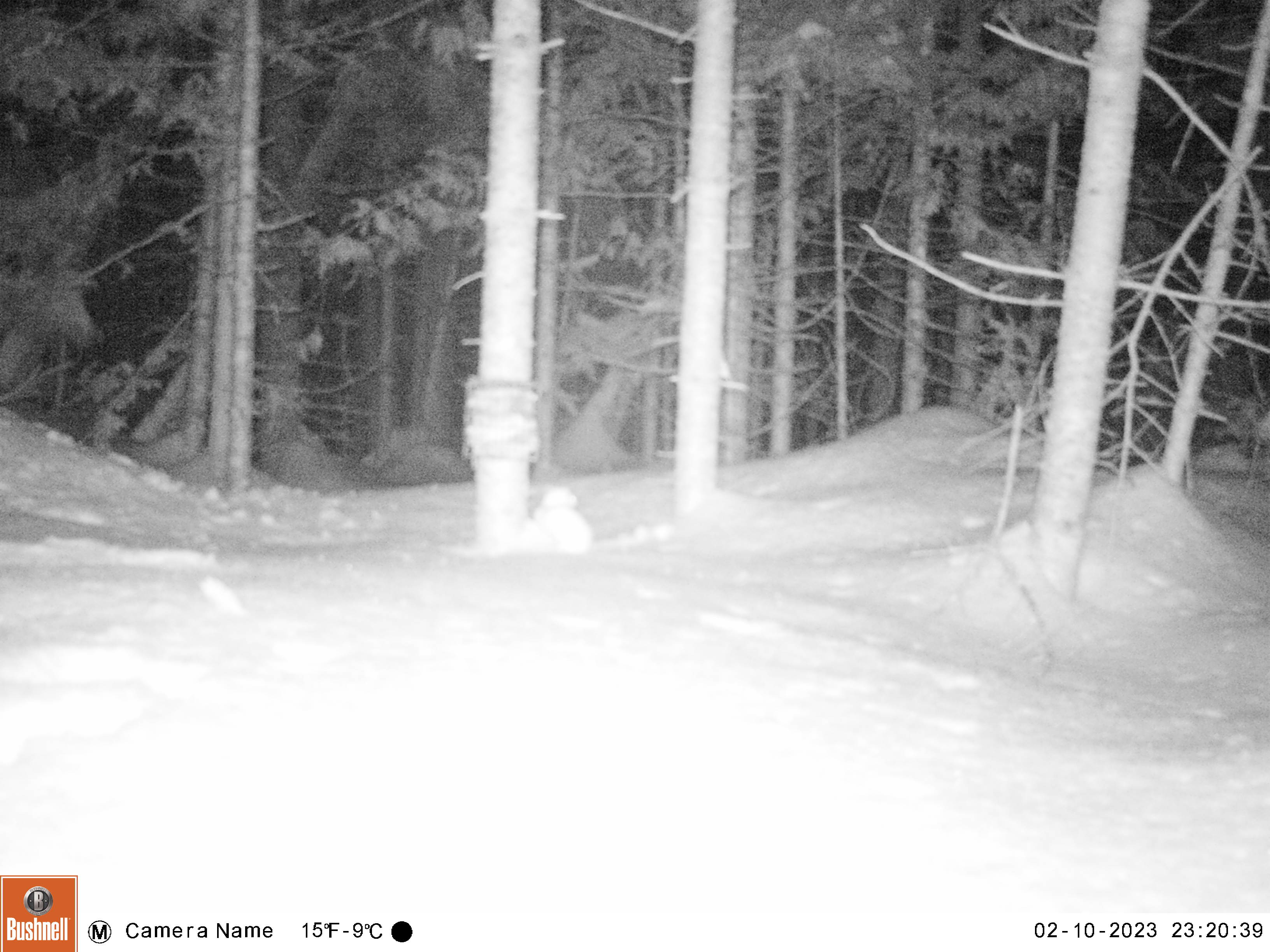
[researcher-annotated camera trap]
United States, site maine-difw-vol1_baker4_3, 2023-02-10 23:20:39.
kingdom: Animalia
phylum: Chordata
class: Mammalia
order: Carnivora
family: Mustelidae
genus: Mustela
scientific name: Mustela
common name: weasel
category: weasel sp.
Weasel sp. (weasel) (Mustela).